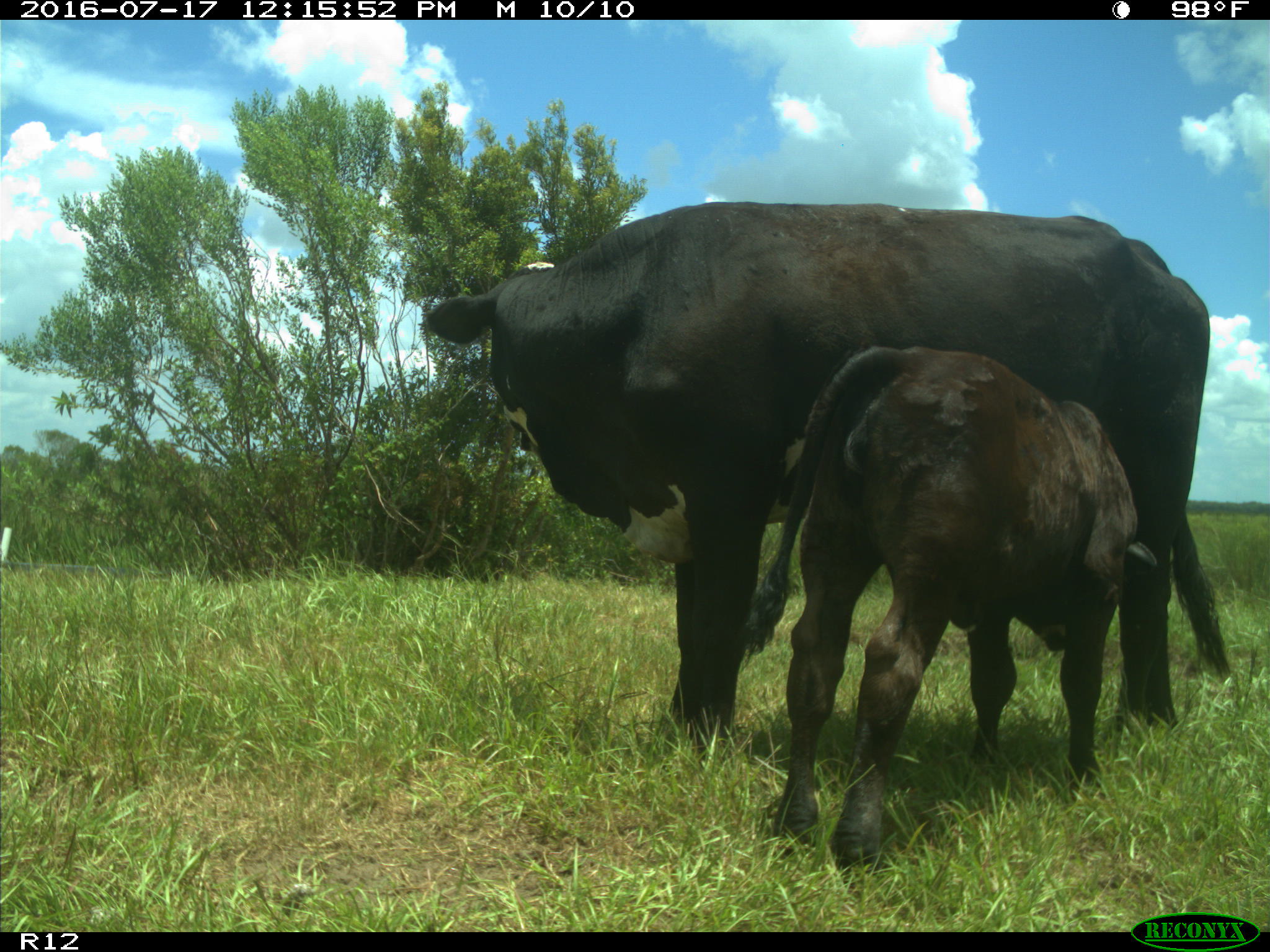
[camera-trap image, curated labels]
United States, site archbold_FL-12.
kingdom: Animalia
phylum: Chordata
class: Mammalia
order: Artiodactyla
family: Bovidae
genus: Bos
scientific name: Bos taurus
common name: domestic cow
Bos taurus (domestic cow).